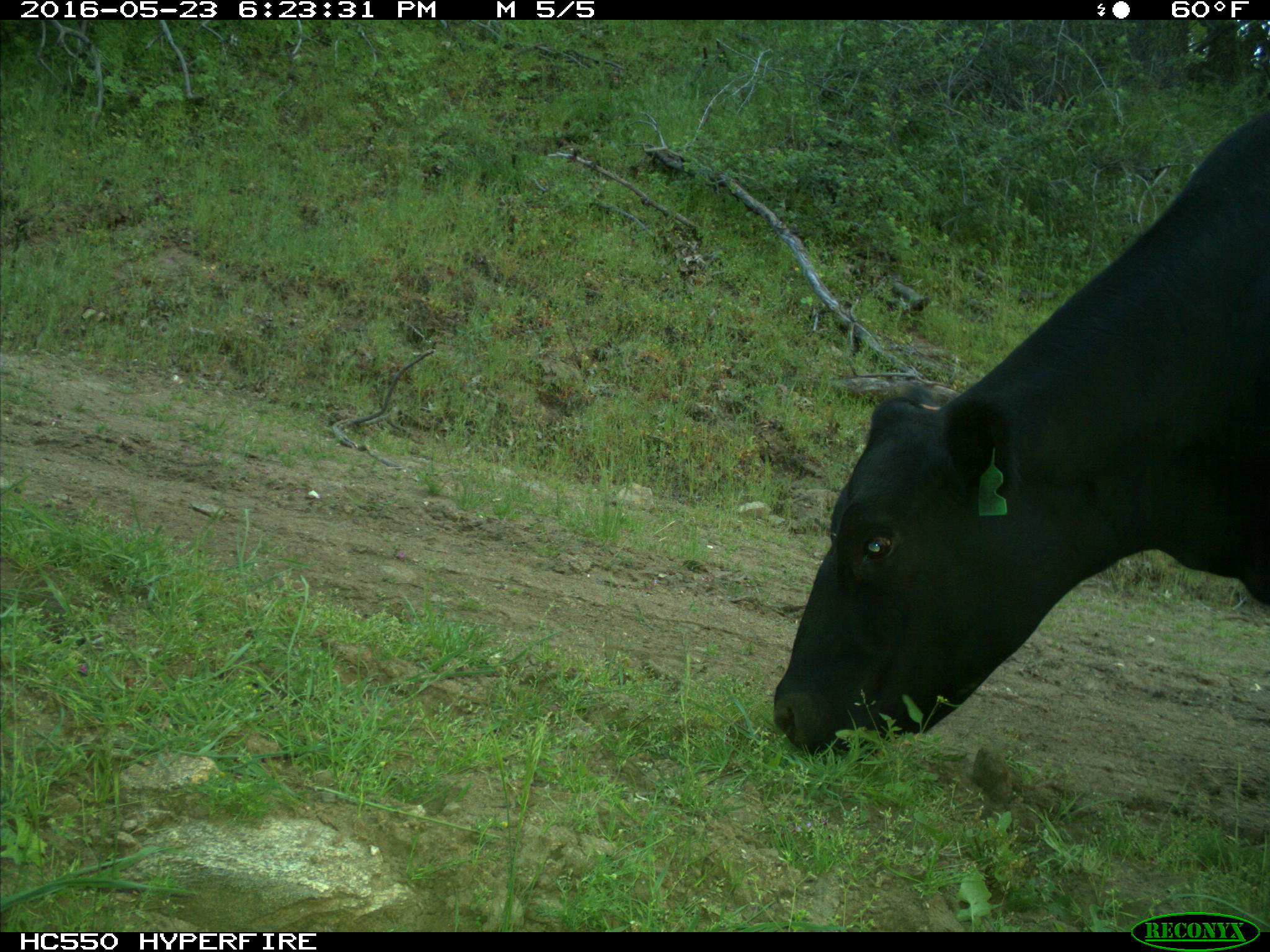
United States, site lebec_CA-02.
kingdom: Animalia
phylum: Chordata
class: Mammalia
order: Artiodactyla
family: Bovidae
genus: Bos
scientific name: Bos taurus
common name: domestic cow